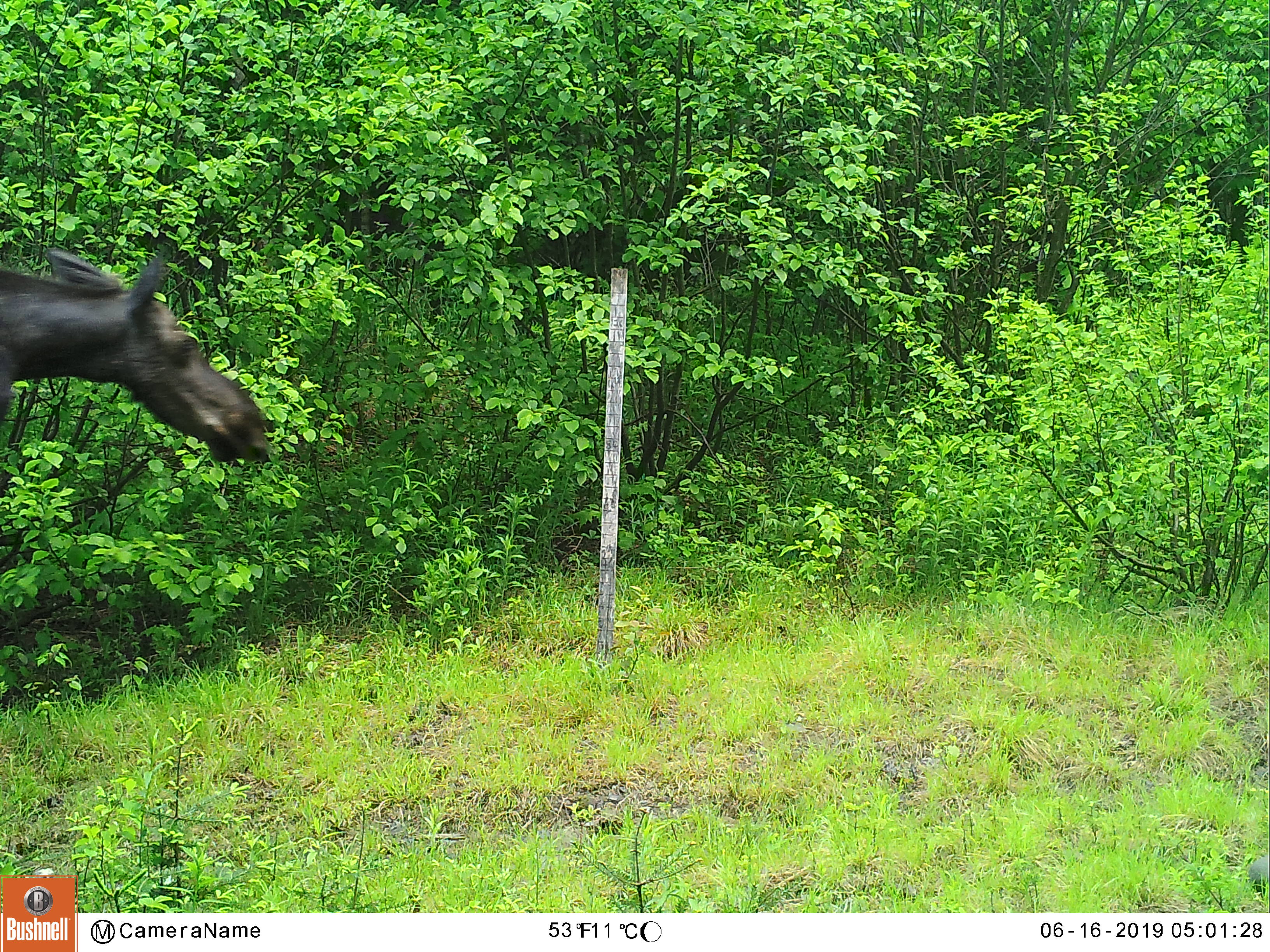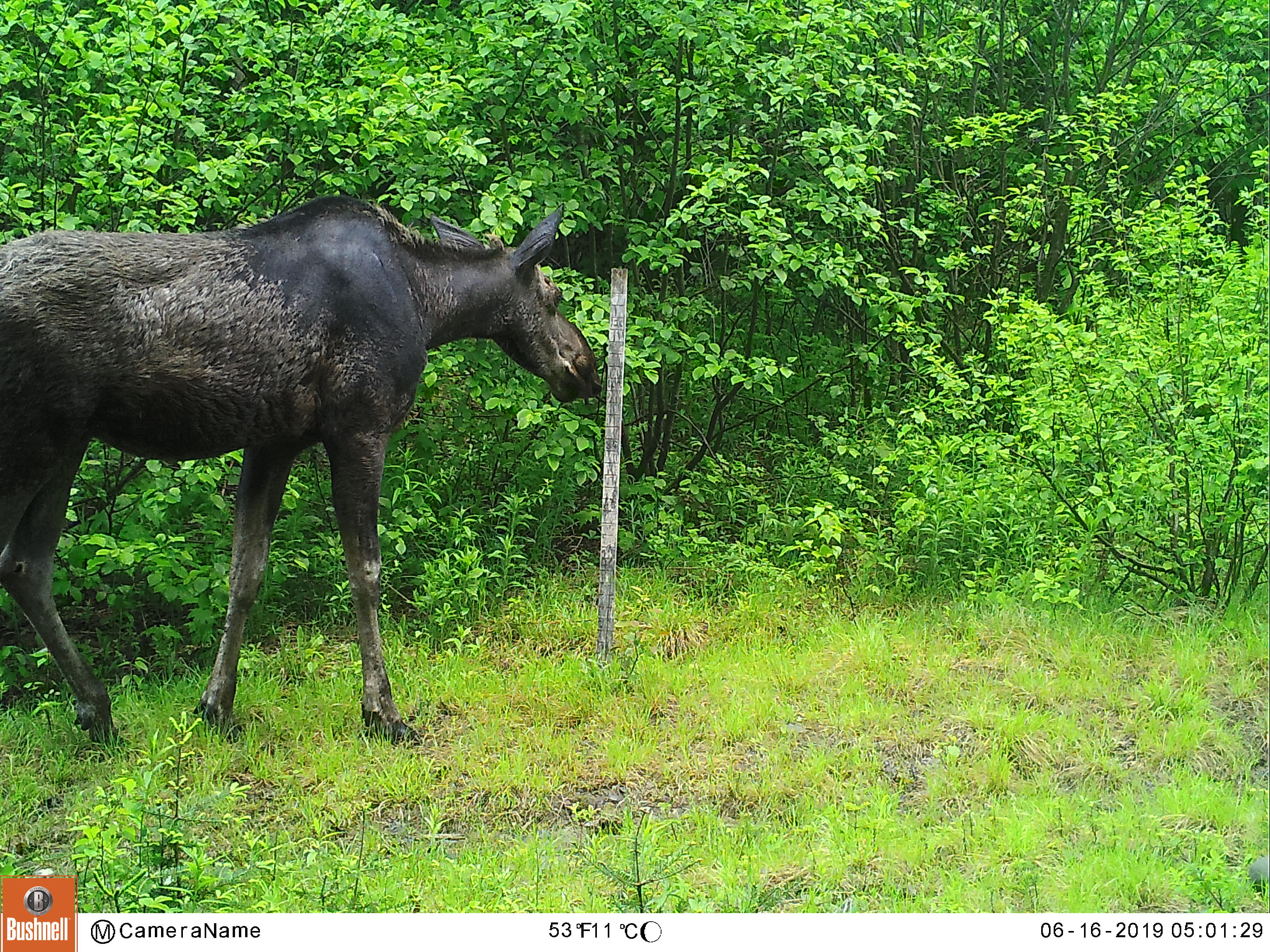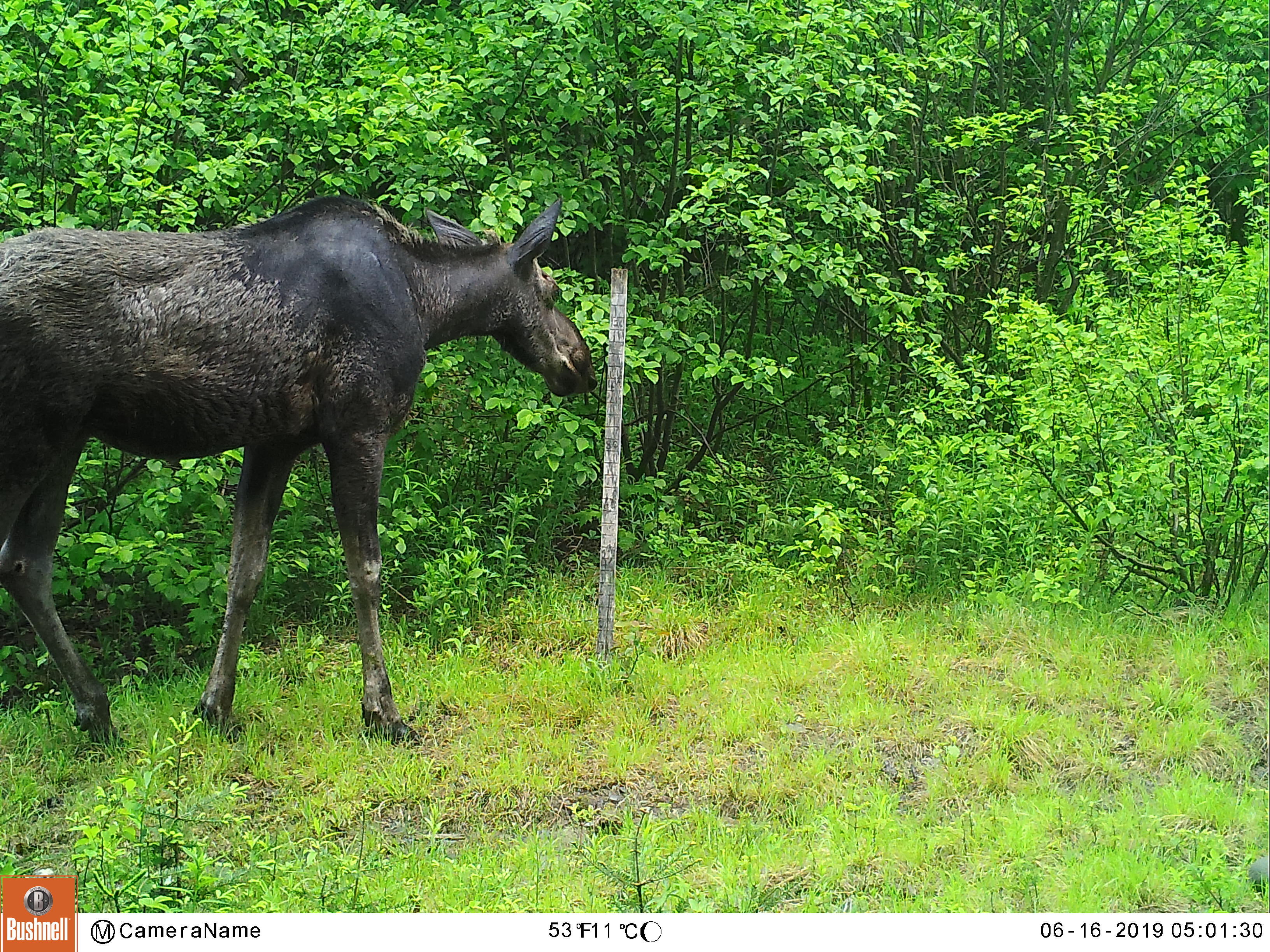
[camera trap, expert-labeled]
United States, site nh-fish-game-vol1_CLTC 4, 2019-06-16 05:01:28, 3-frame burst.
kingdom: Animalia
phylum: Chordata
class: Mammalia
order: Artiodactyla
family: Cervidae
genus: Alces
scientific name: Alces alces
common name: moose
Moose (Alces alces).